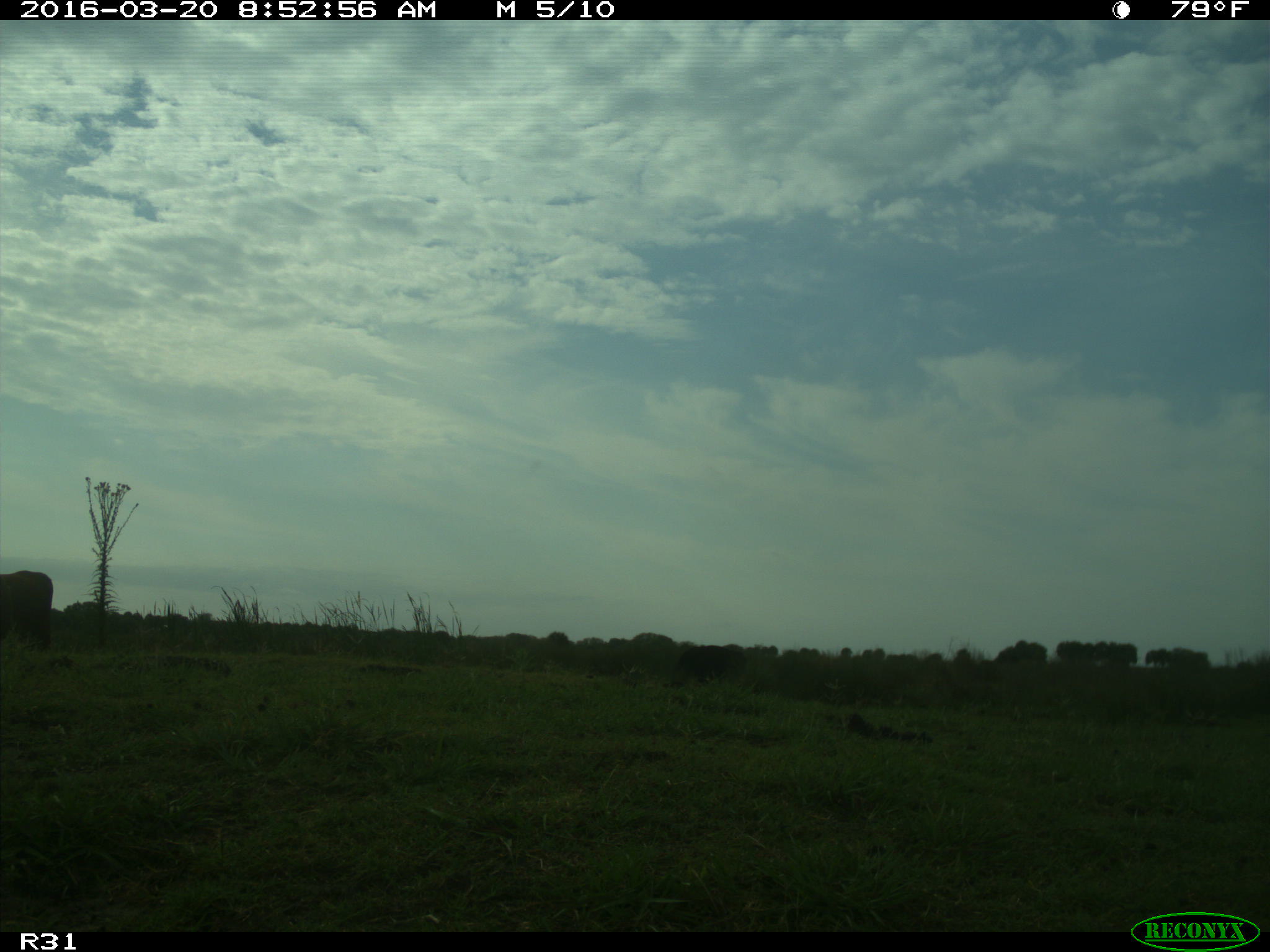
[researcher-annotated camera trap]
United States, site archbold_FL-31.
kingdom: Animalia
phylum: Chordata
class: Mammalia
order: Artiodactyla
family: Bovidae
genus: Bos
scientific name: Bos taurus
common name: domestic cow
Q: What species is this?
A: Bos taurus (domestic cow).